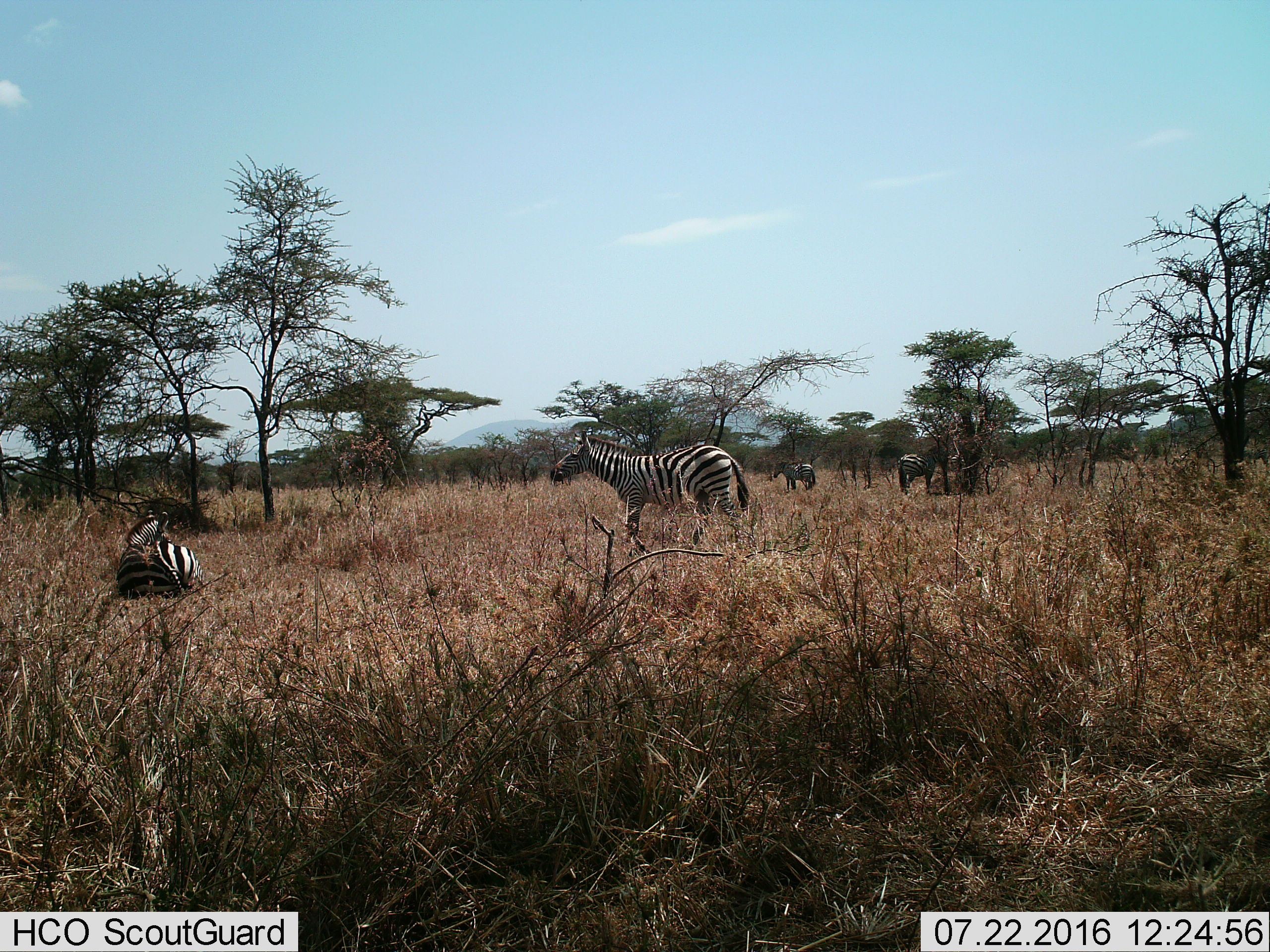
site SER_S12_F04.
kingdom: Animalia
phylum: Chordata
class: Mammalia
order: Perissodactyla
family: Equidae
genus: Equus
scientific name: Equus quagga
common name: plains zebra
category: zebraplains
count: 4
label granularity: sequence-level